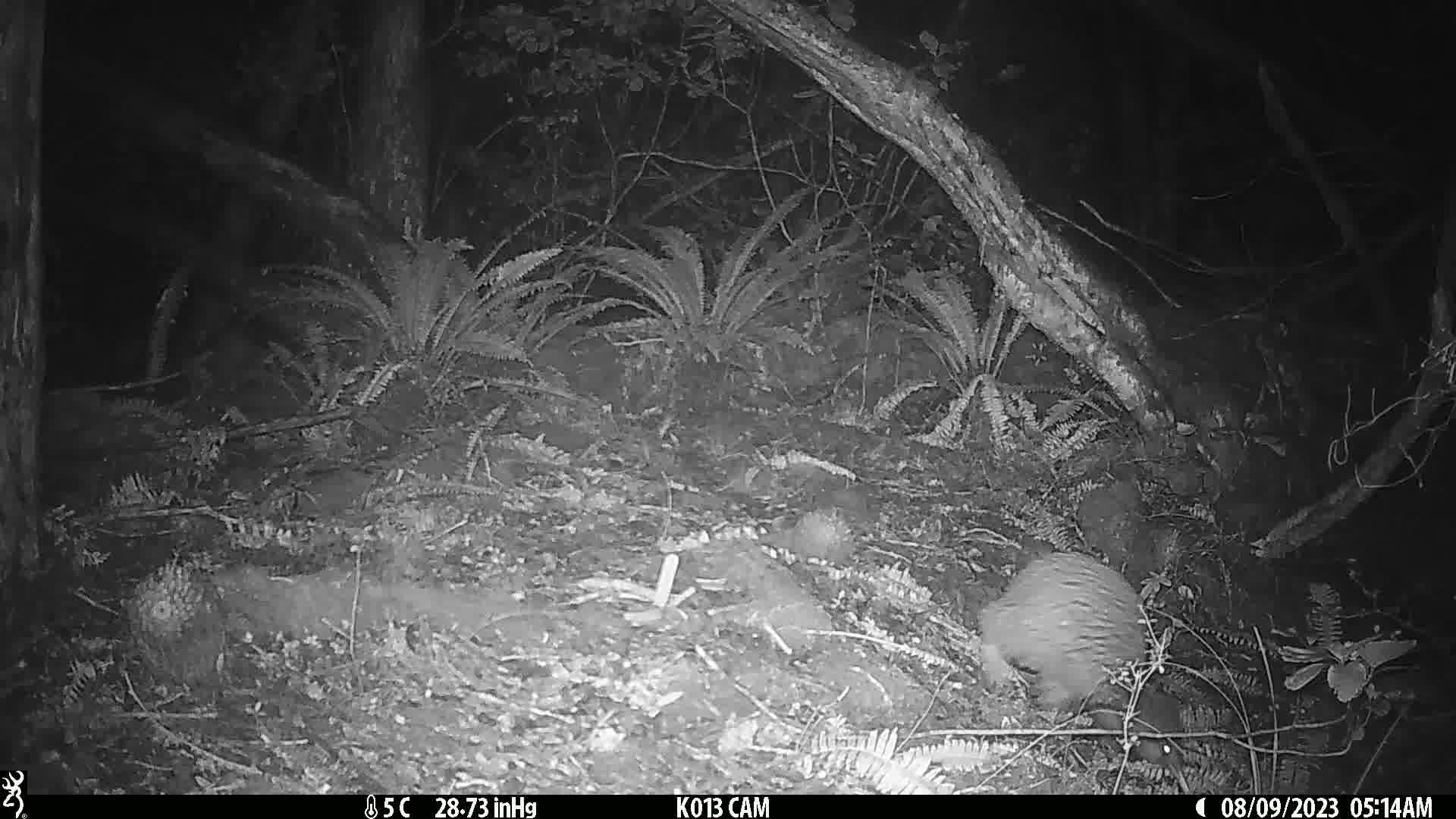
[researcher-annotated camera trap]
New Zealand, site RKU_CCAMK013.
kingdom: Animalia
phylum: Chordata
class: Aves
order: Apterygiformes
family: Apterygidae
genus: Apteryx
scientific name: Apteryx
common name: kiwi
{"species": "kiwi (Apteryx)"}